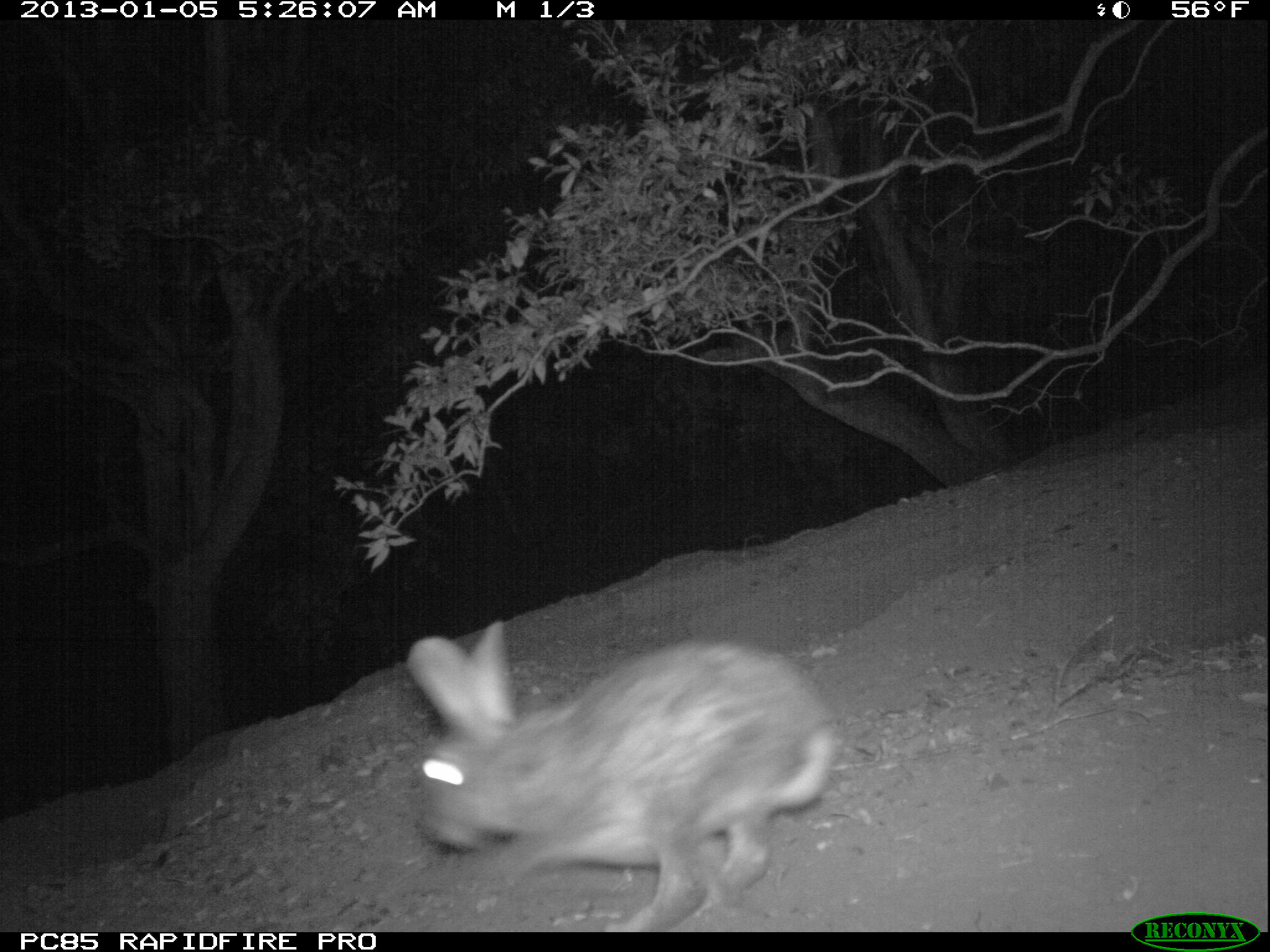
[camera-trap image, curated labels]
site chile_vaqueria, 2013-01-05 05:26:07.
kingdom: Animalia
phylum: Chordata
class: Mammalia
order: Lagomorpha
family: Leporidae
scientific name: Leporidae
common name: rabbits and hares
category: rabbit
Rabbit (rabbits and hares) (Leporidae).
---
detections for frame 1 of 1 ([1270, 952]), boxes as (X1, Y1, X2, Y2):
rabbit: (401, 626, 838, 932)